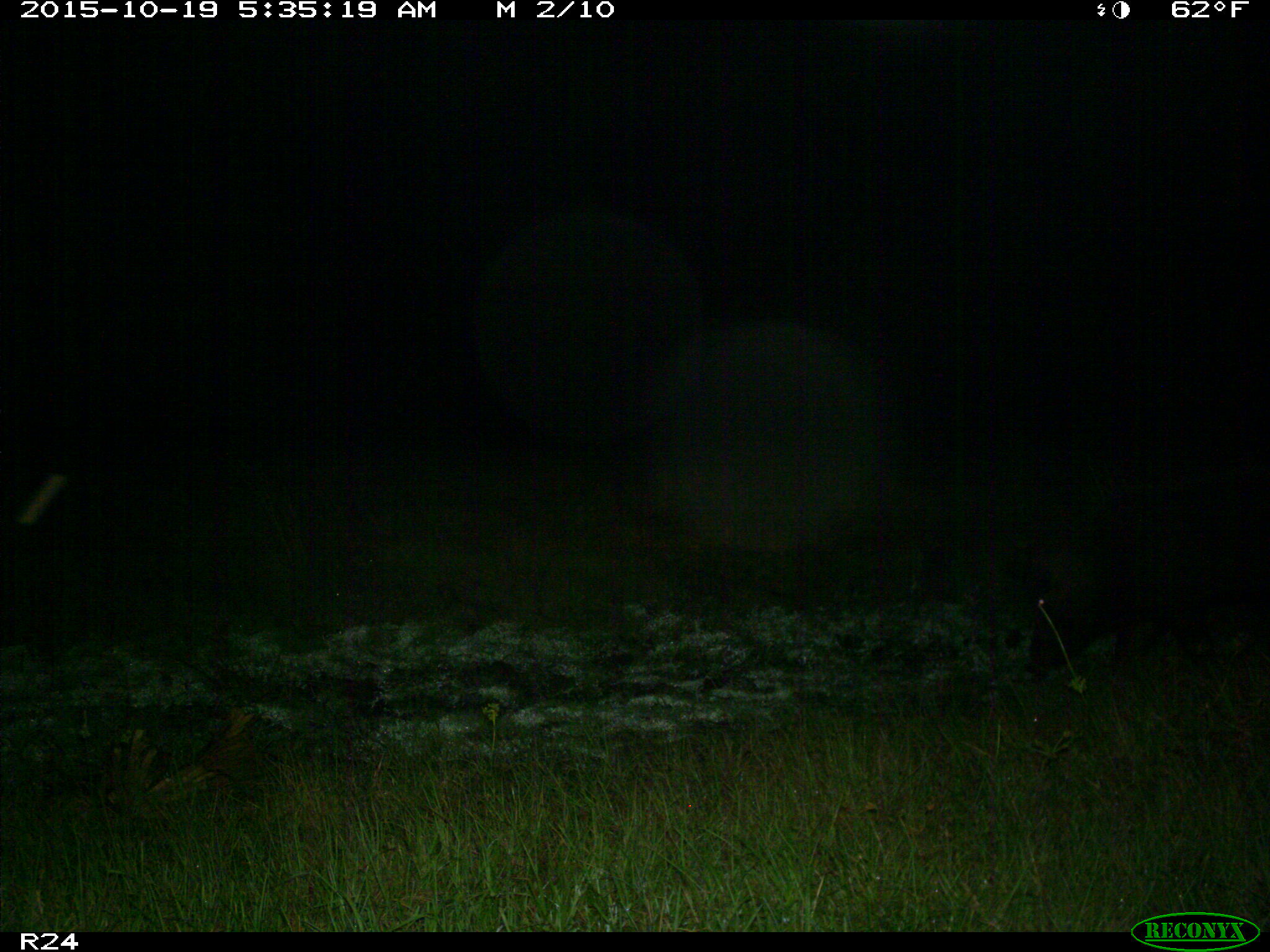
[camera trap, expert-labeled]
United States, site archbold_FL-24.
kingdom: Animalia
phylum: Chordata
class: Mammalia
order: Artiodactyla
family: Suidae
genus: Sus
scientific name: Sus scrofa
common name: wild boar